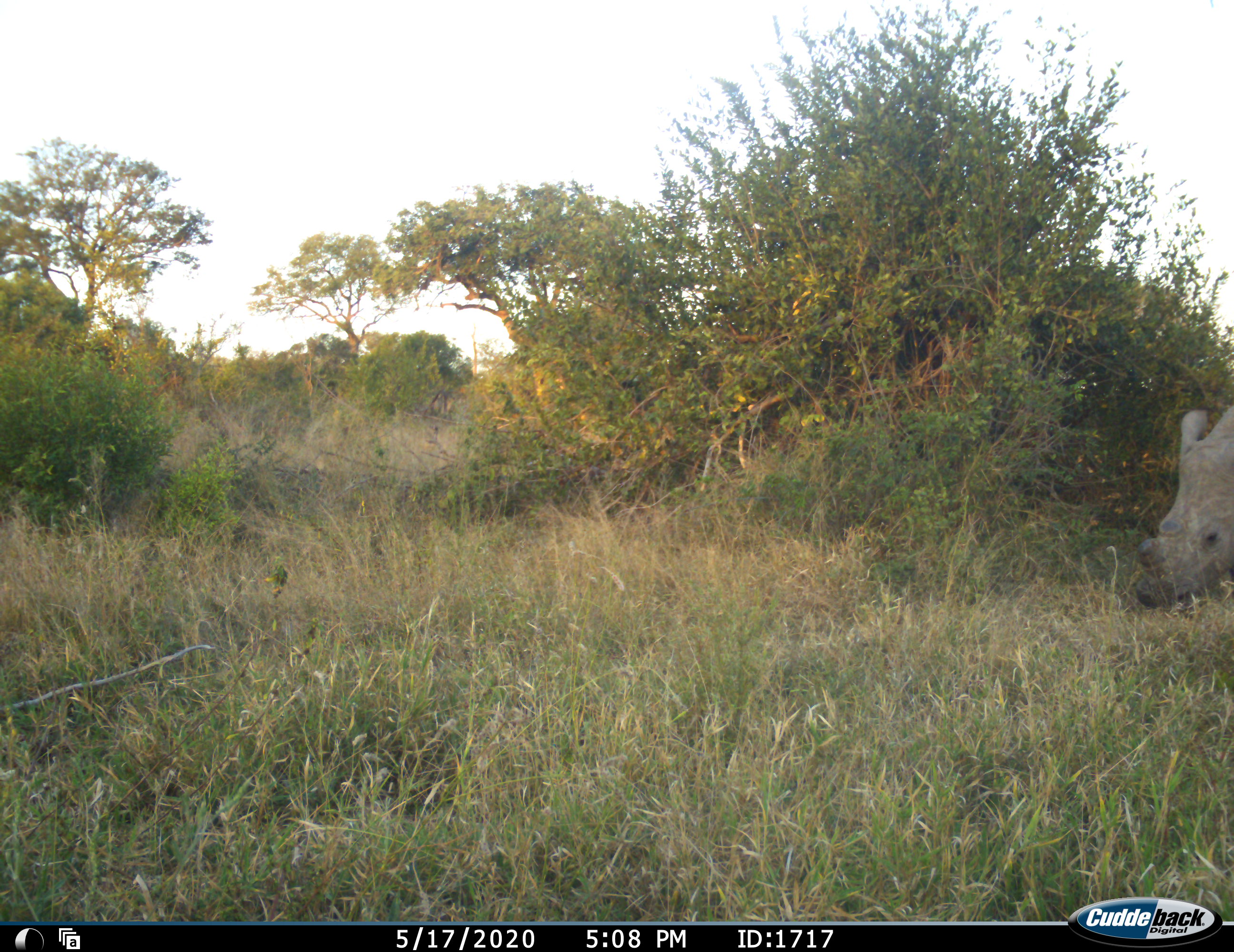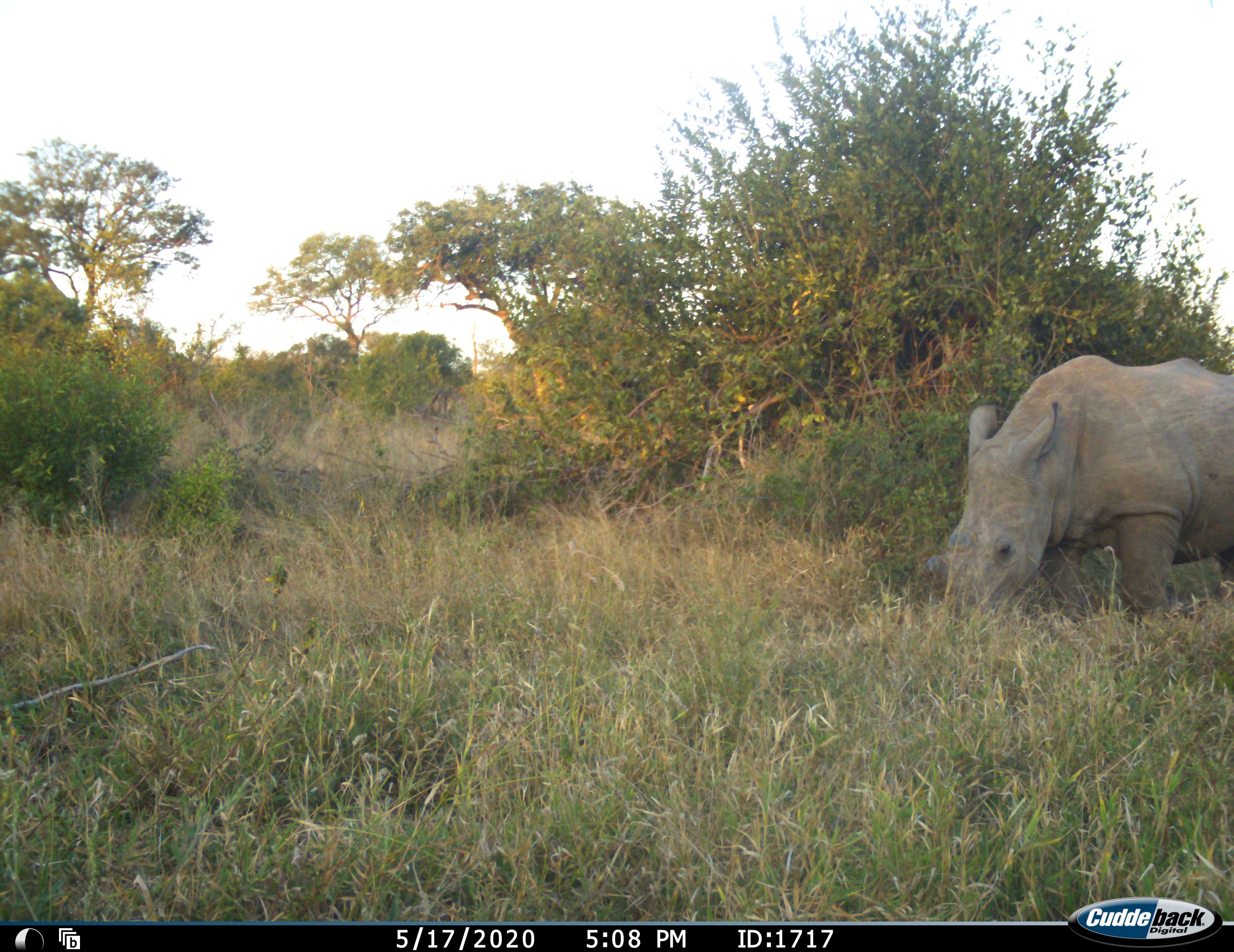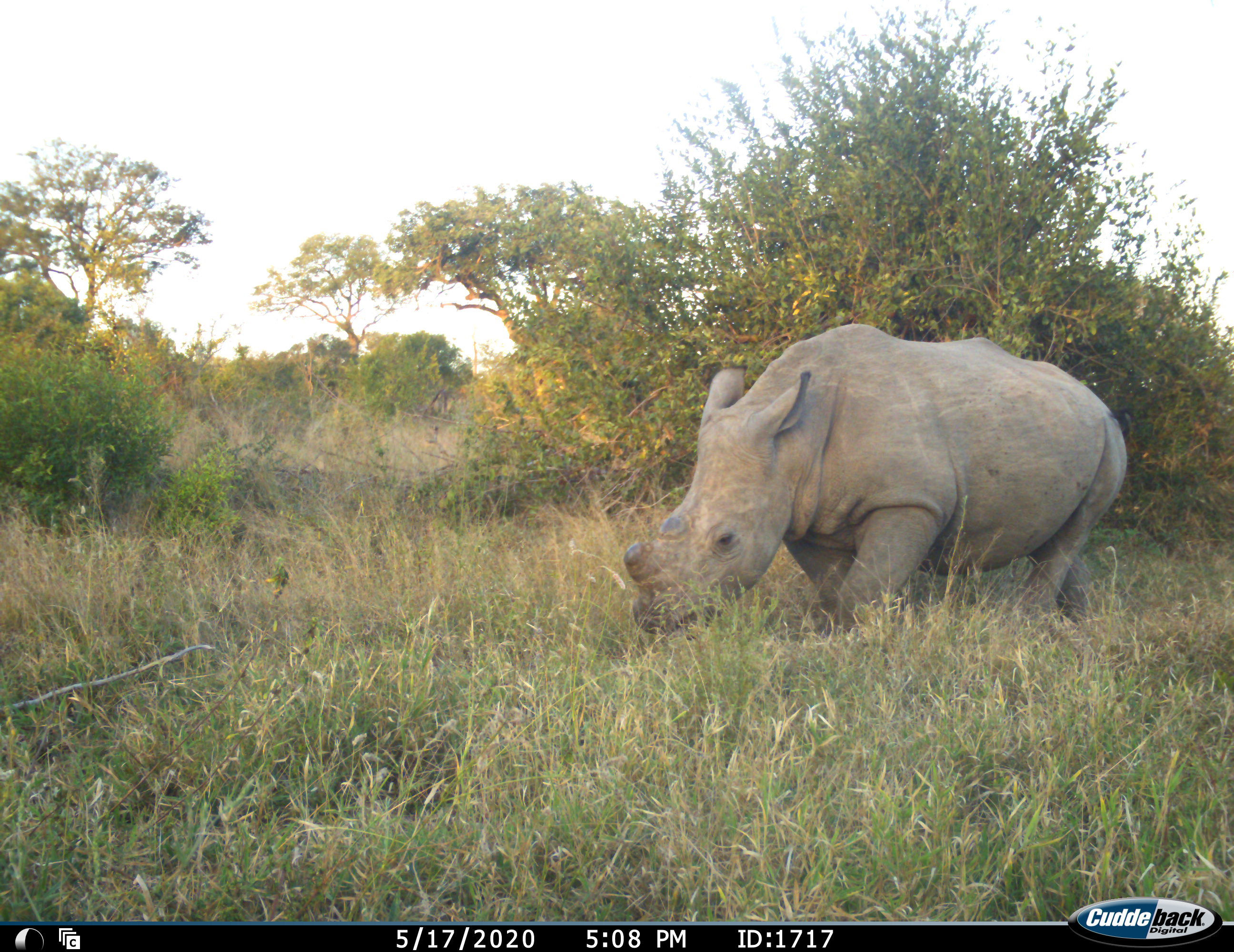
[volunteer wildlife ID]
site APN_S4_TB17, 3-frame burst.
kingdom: Animalia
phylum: Chordata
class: Mammalia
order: Perissodactyla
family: Rhinocerotidae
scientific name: Rhinocerotidae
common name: unknown rhinoceros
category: rhinocerosunknown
Rhinocerosunknown (unknown rhinoceros) (Rhinocerotidae), count 1. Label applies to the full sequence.